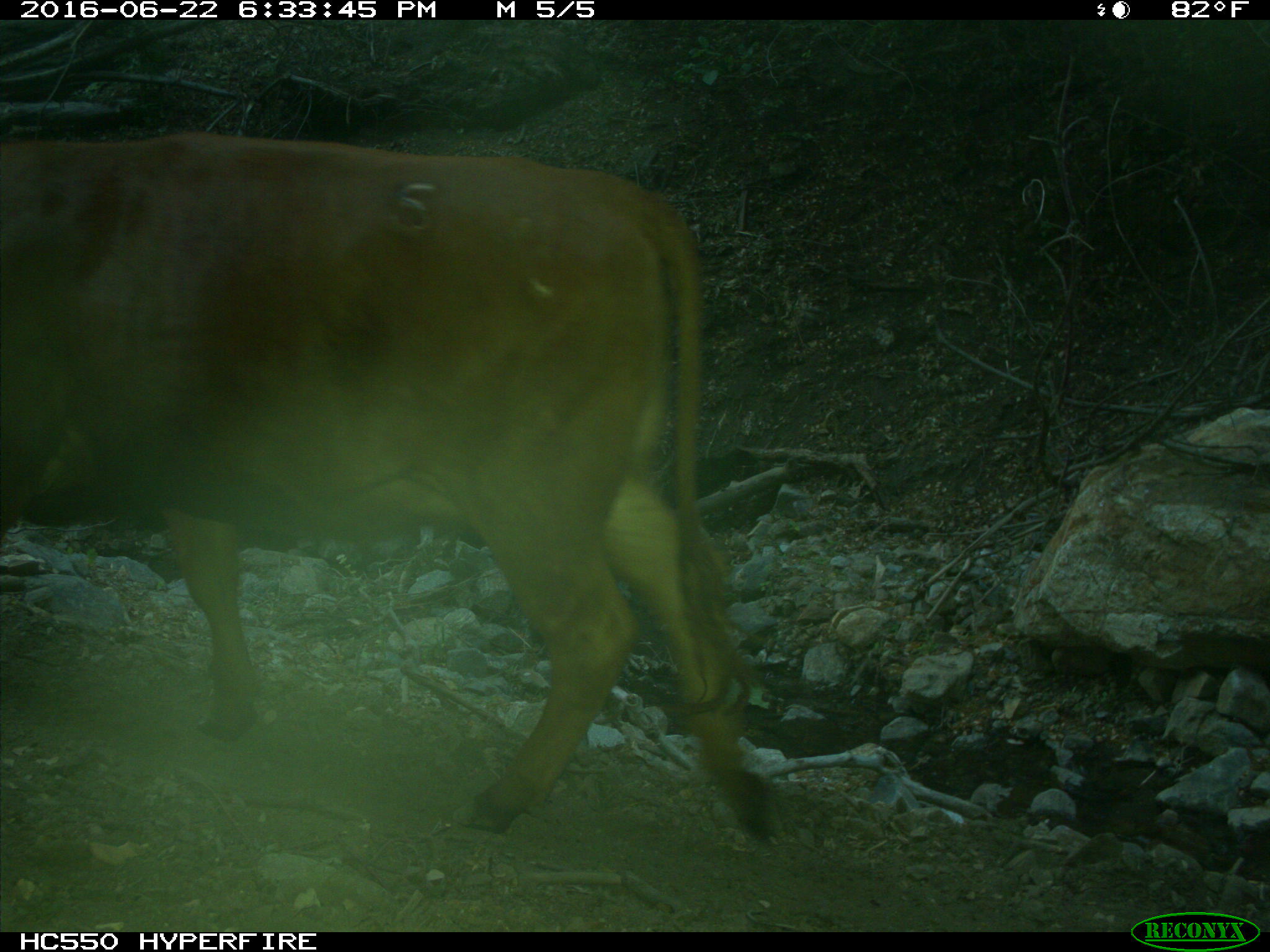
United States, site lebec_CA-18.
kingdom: Animalia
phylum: Chordata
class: Mammalia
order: Artiodactyla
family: Bovidae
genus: Bos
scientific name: Bos taurus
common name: domestic cow